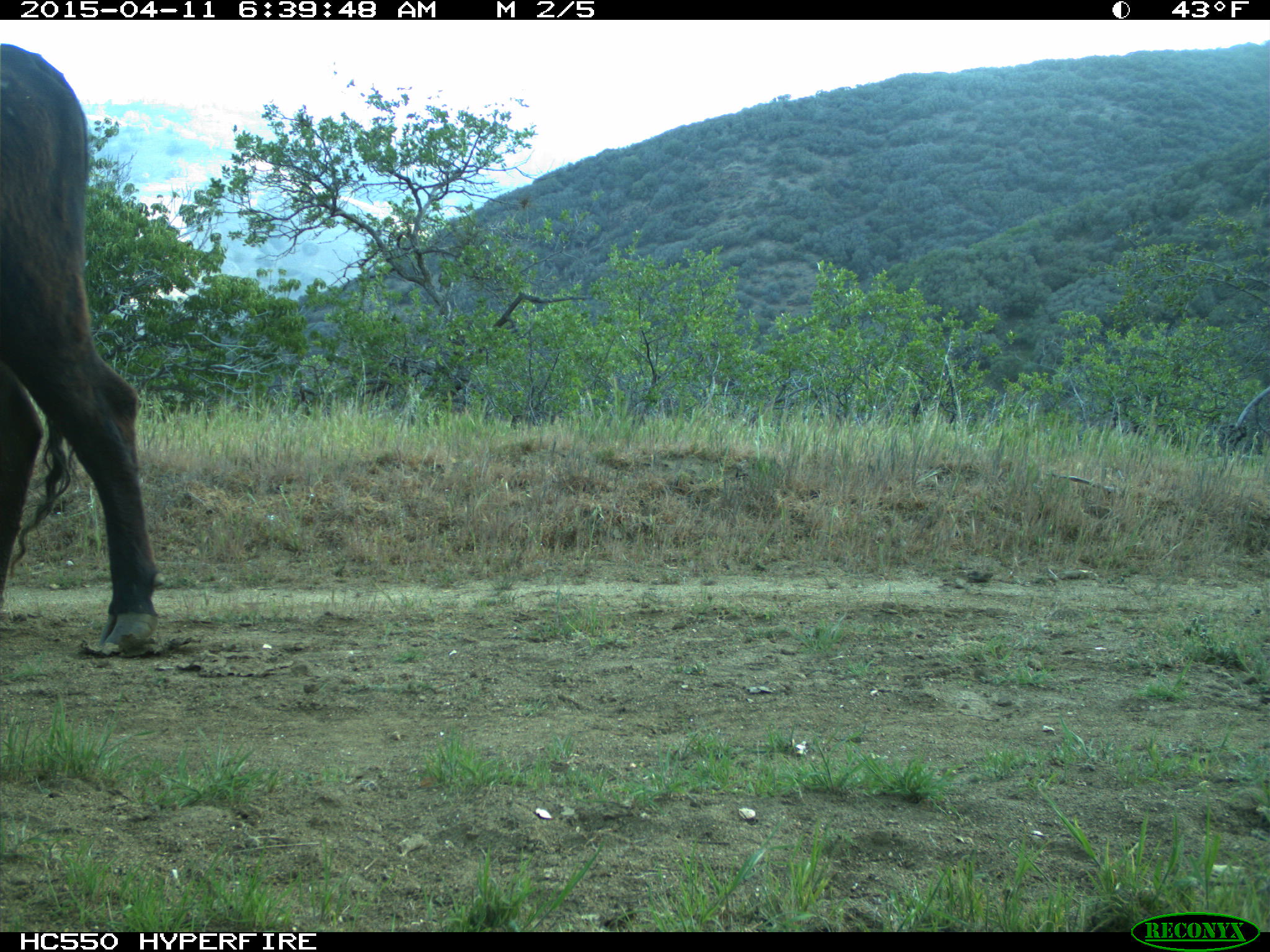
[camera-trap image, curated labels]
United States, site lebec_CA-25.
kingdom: Animalia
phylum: Chordata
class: Mammalia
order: Artiodactyla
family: Bovidae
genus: Bos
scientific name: Bos taurus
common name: domestic cow